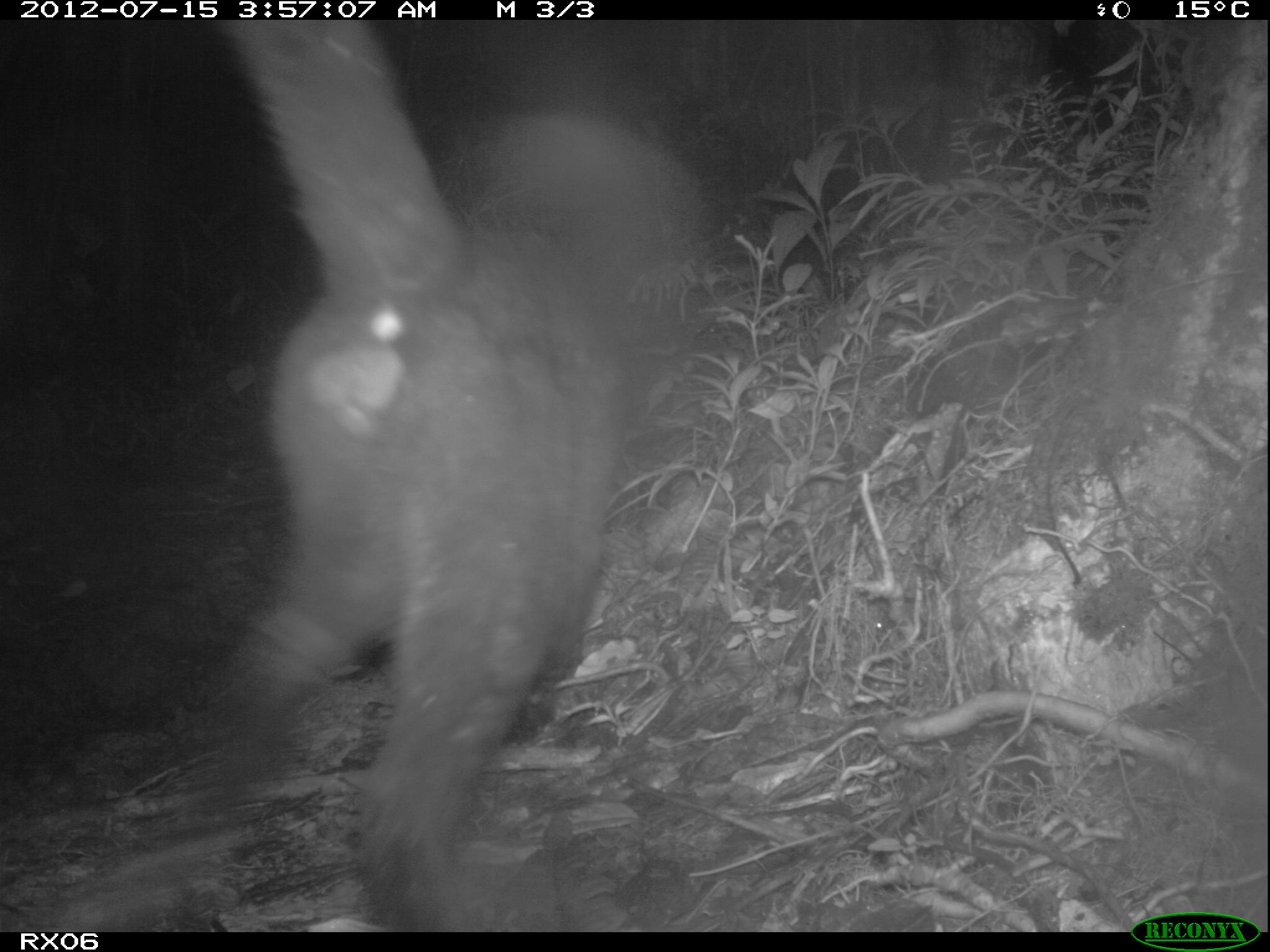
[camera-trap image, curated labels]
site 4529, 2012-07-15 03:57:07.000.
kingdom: Animalia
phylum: Chordata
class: Mammalia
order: Carnivora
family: Felidae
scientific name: Felidae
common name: felids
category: felis sp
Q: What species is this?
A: Felis sp (felids) (Felidae).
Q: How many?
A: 1.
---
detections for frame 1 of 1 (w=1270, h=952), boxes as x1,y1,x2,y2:
felis sp: 207,19,711,932